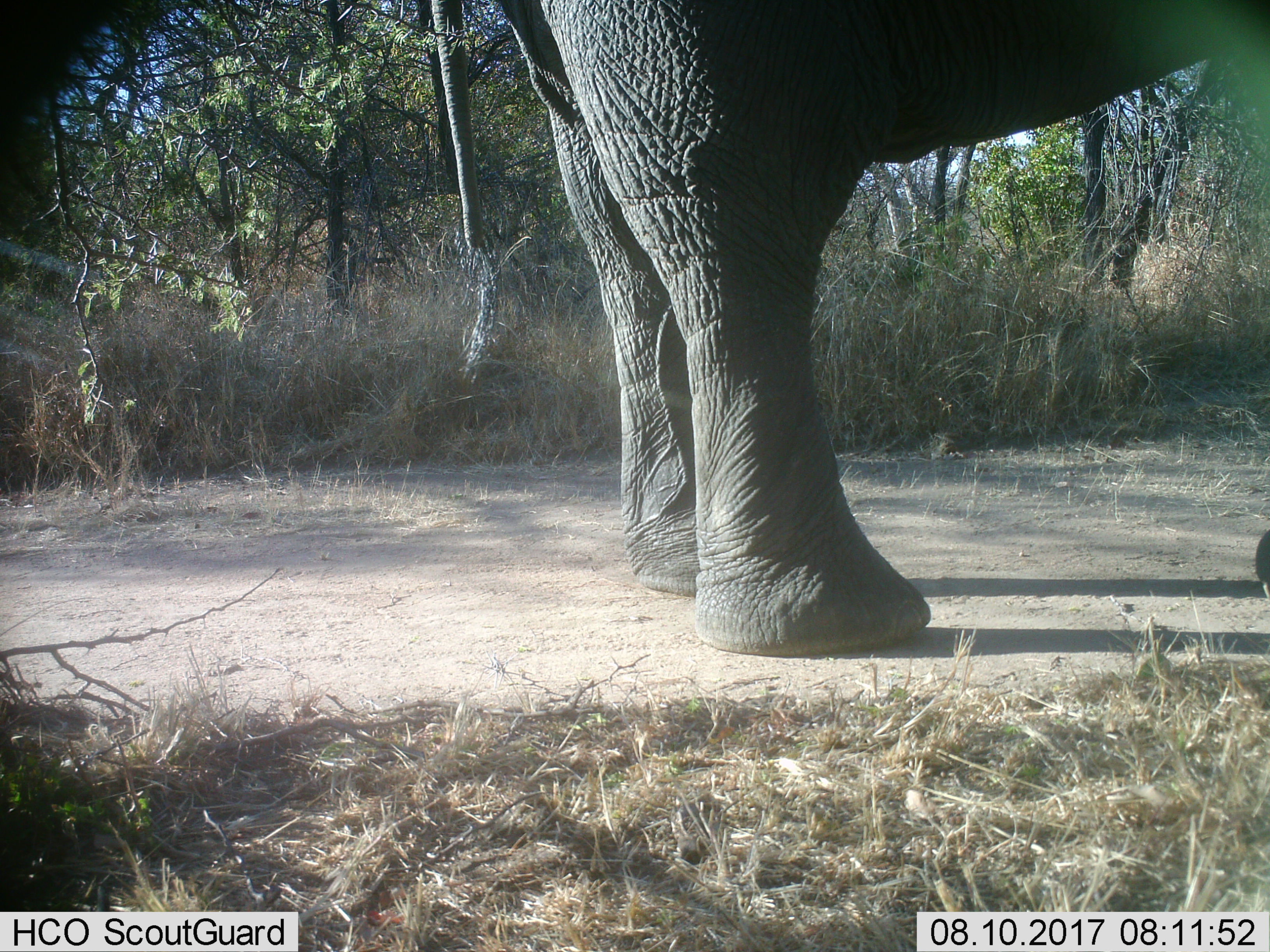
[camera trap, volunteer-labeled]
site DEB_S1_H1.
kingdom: Animalia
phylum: Chordata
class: Mammalia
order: Proboscidea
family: Elephantidae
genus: Loxodonta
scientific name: Loxodonta africana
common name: african bush elephant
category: elephant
Elephant (african bush elephant) (Loxodonta africana), count 1. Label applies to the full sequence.